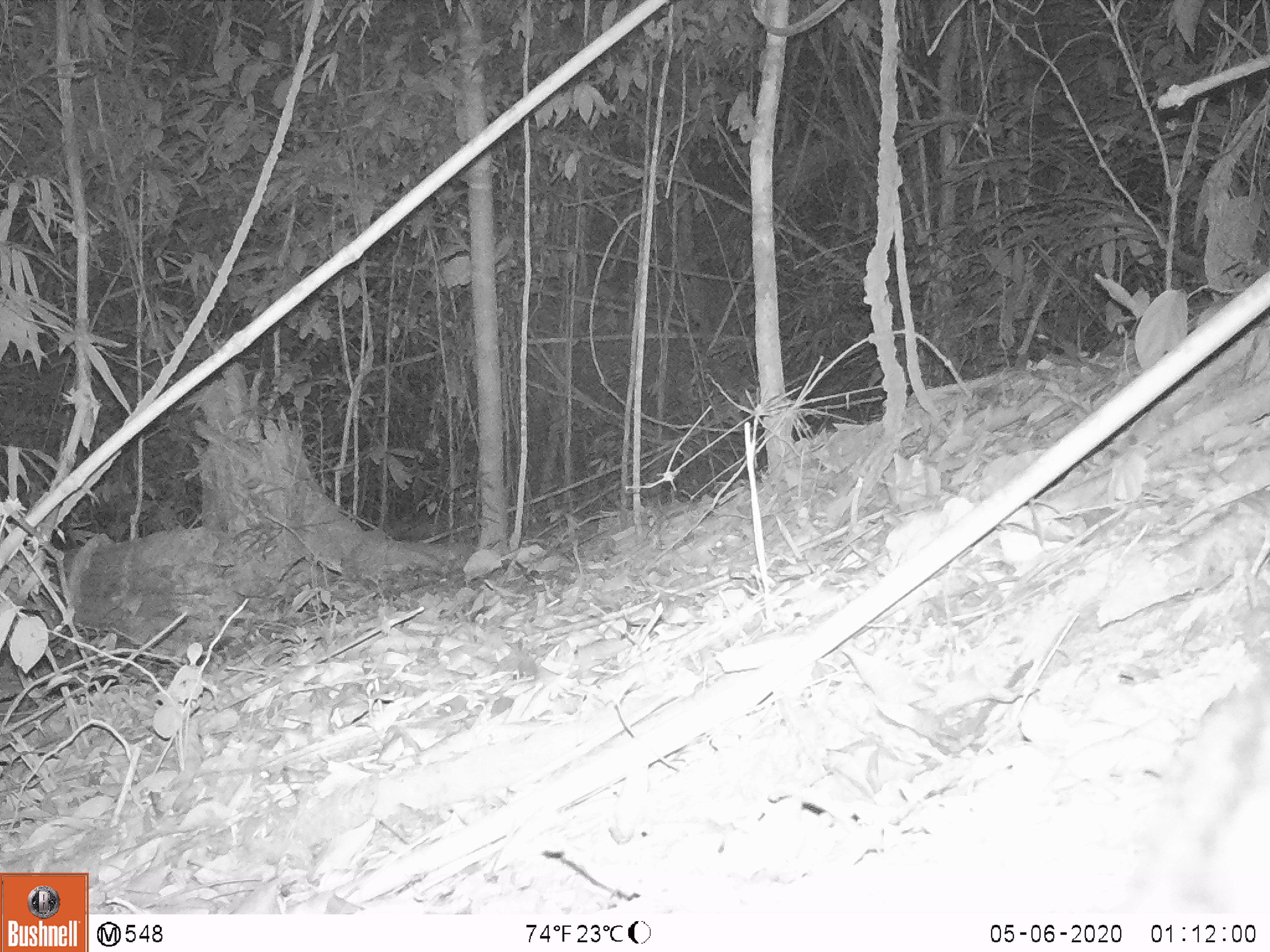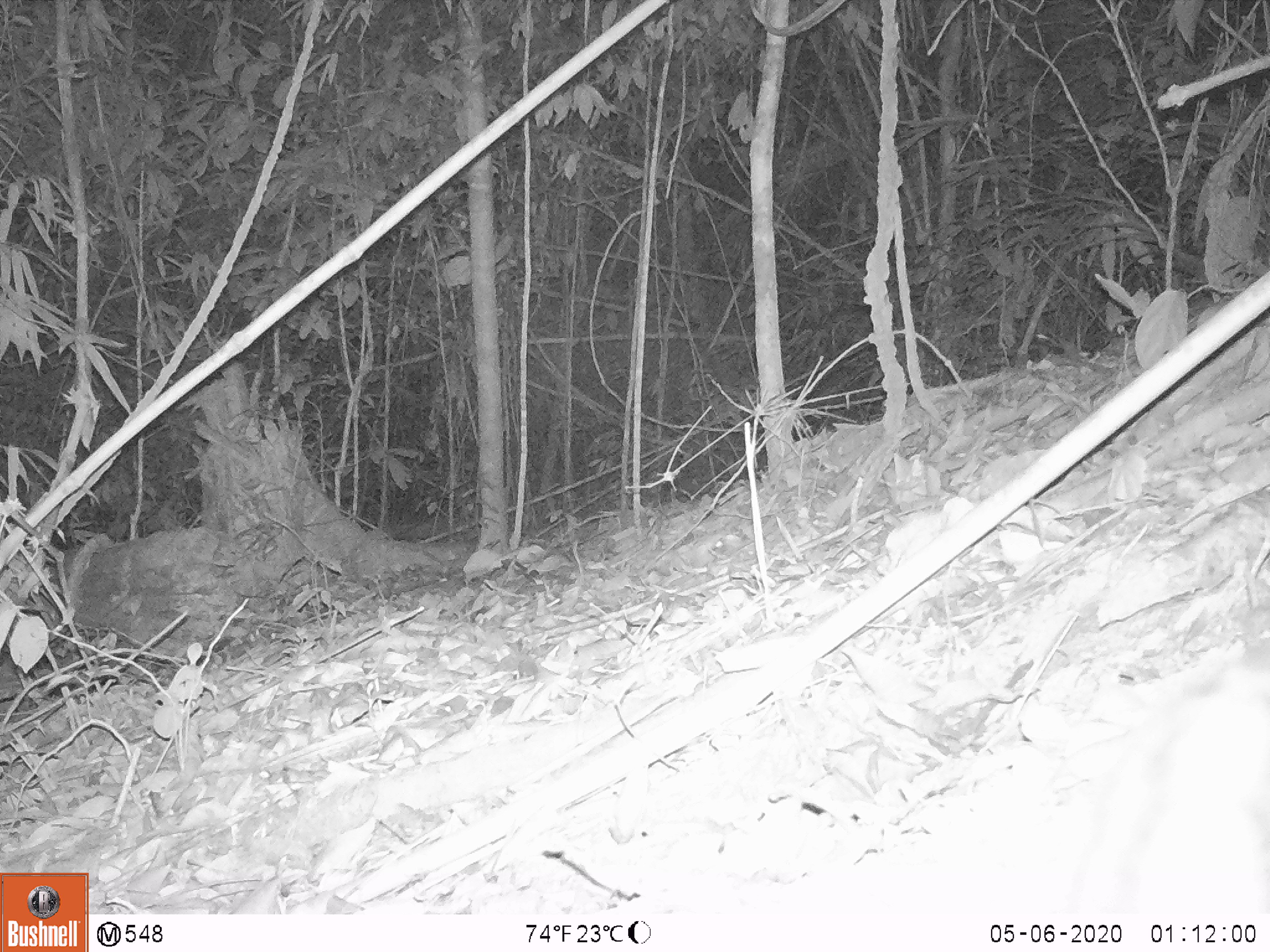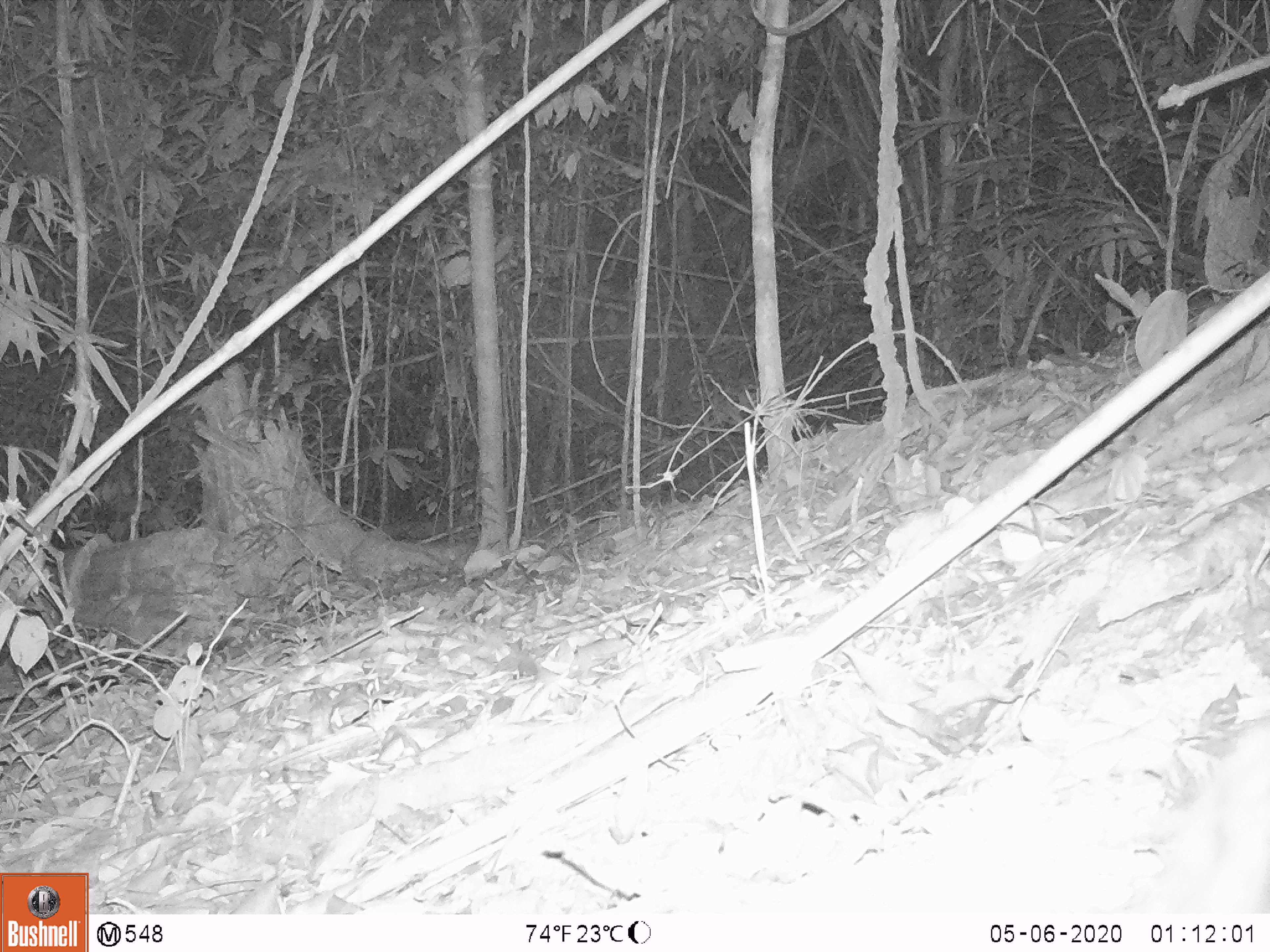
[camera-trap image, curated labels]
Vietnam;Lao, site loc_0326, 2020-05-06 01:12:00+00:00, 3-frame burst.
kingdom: Animalia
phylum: Chordata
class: Mammalia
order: Carnivora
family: Viverridae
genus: Paradoxurus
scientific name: Paradoxurus hermaphroditus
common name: common palm civet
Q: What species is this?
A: Common palm civet (Paradoxurus hermaphroditus).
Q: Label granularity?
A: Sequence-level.